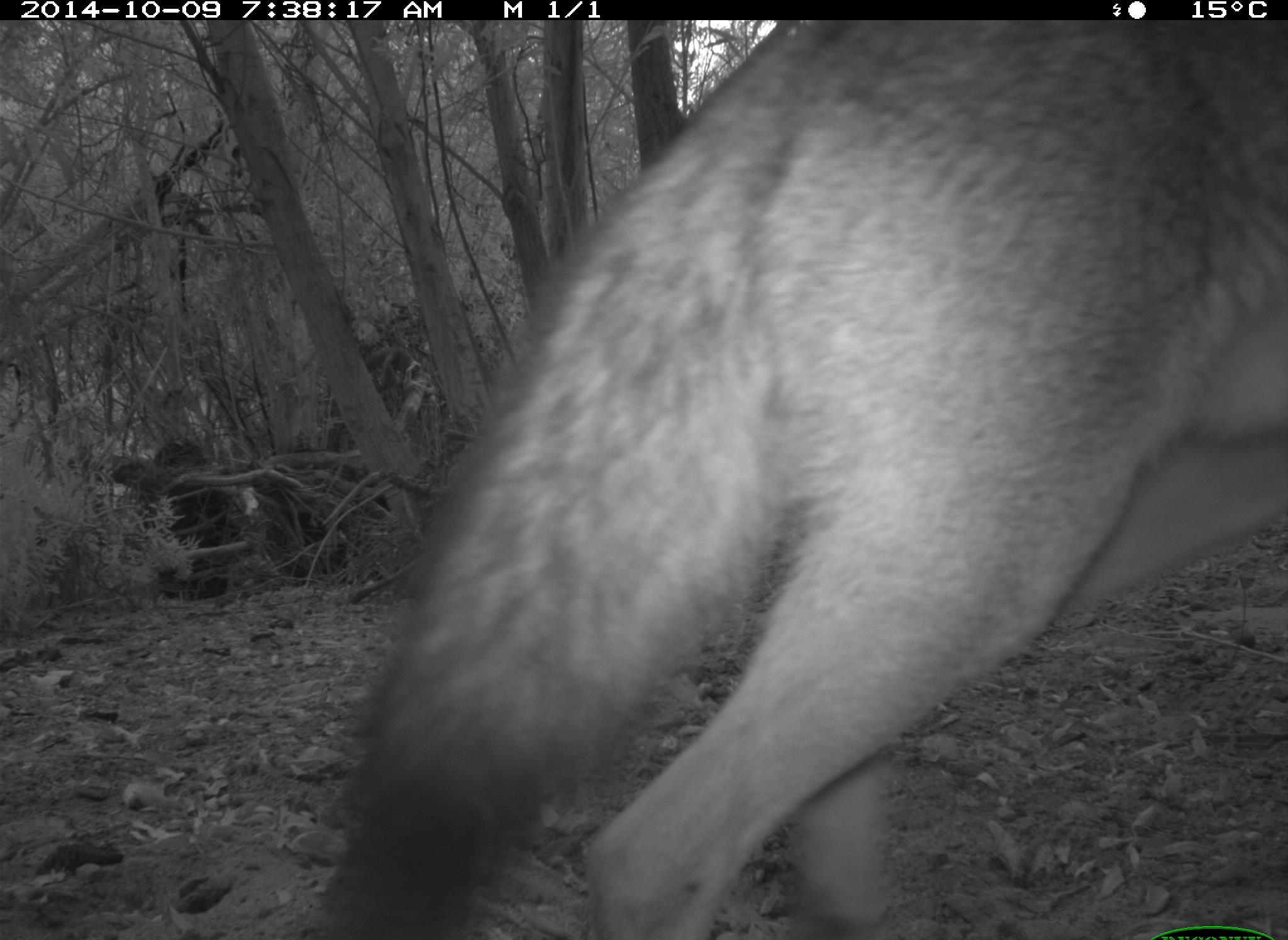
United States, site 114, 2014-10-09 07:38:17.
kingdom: Animalia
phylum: Chordata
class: Mammalia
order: Carnivora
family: Canidae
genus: Canis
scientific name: Canis latrans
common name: coyote